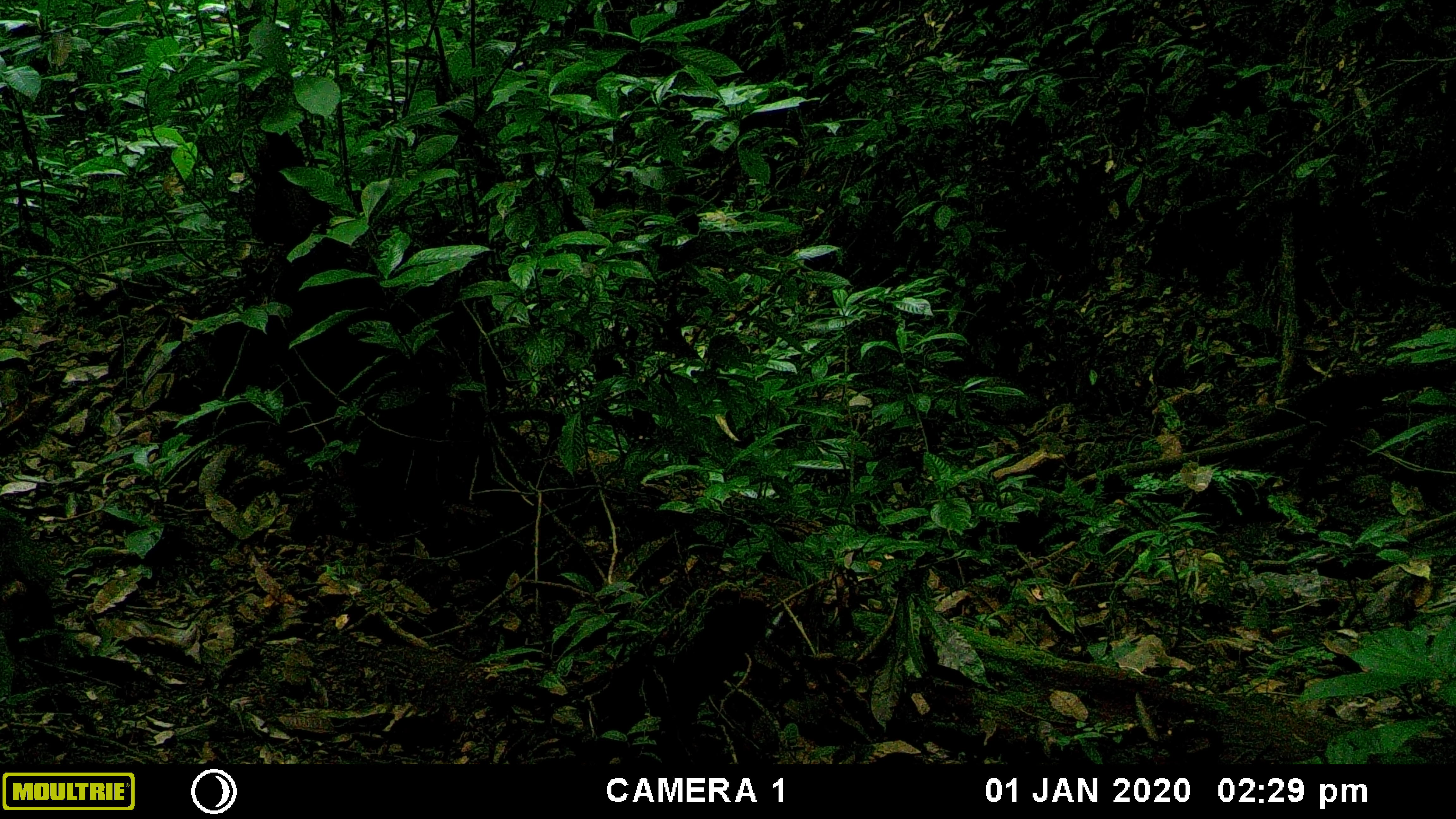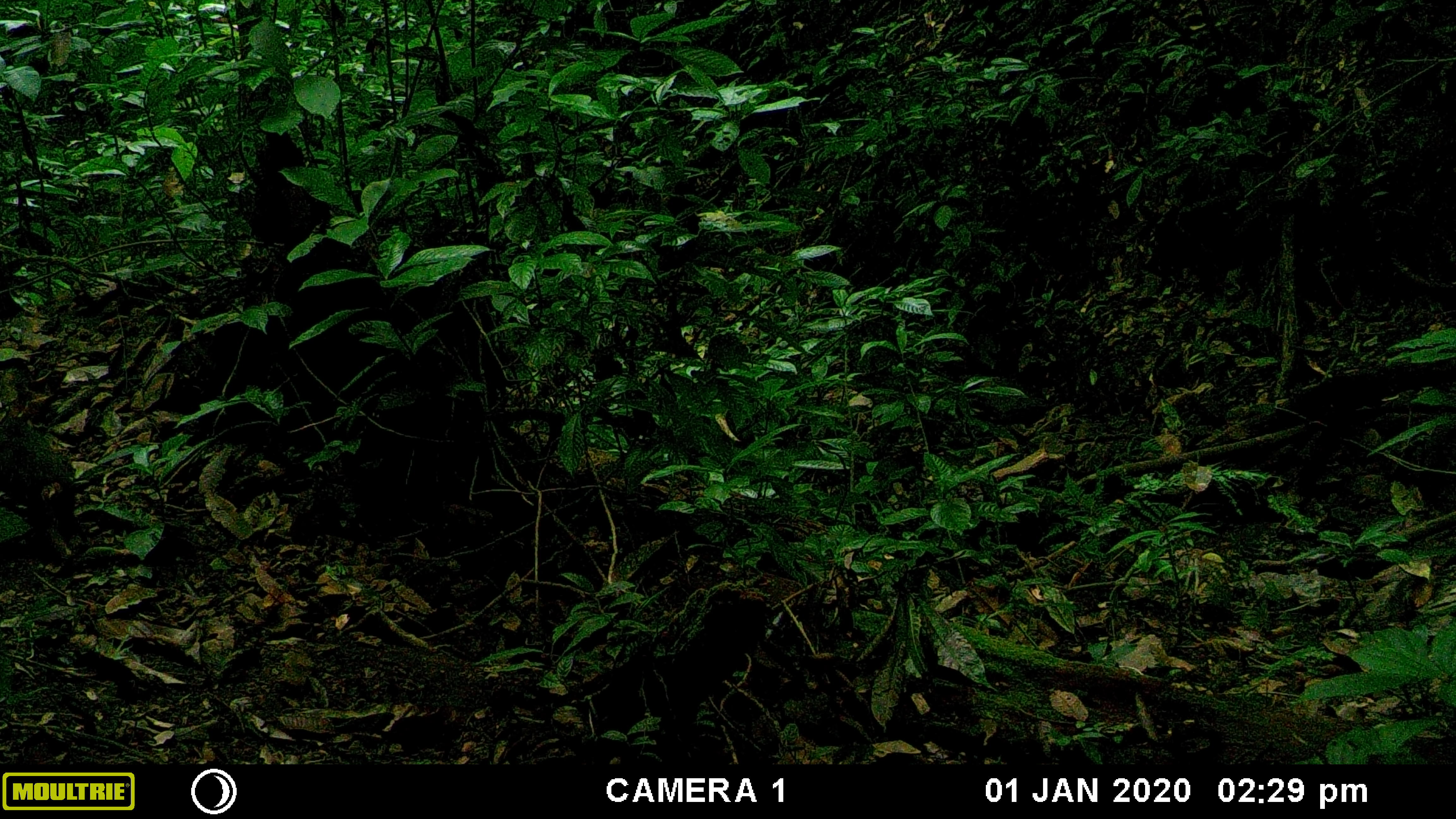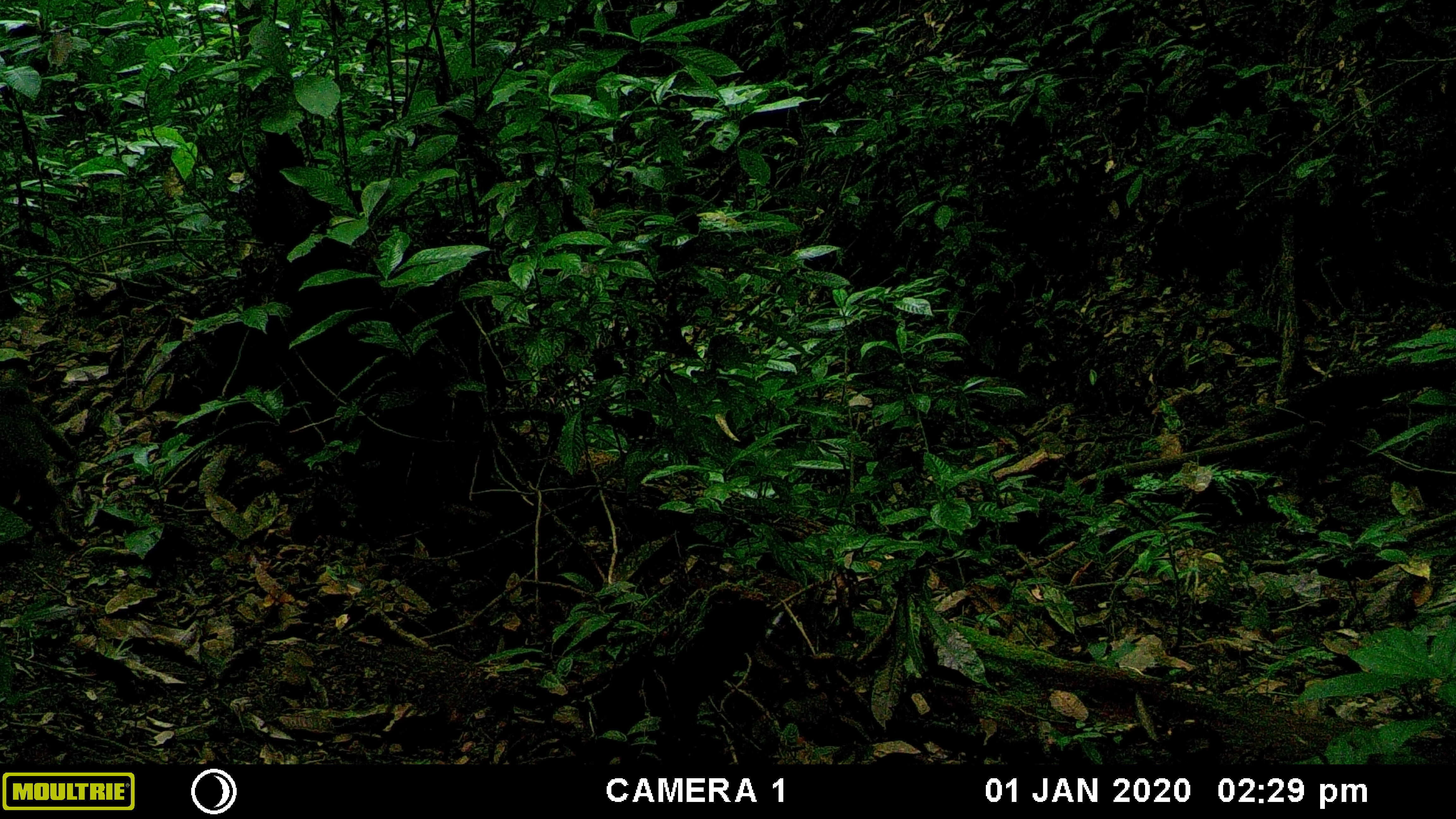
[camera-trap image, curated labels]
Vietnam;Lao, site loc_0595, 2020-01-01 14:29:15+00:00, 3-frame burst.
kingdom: Animalia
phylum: Chordata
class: Mammalia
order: Primates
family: Cercopithecidae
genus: Macaca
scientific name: Macaca arctoides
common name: stump-tailed macaque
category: stump tailed macaque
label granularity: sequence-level